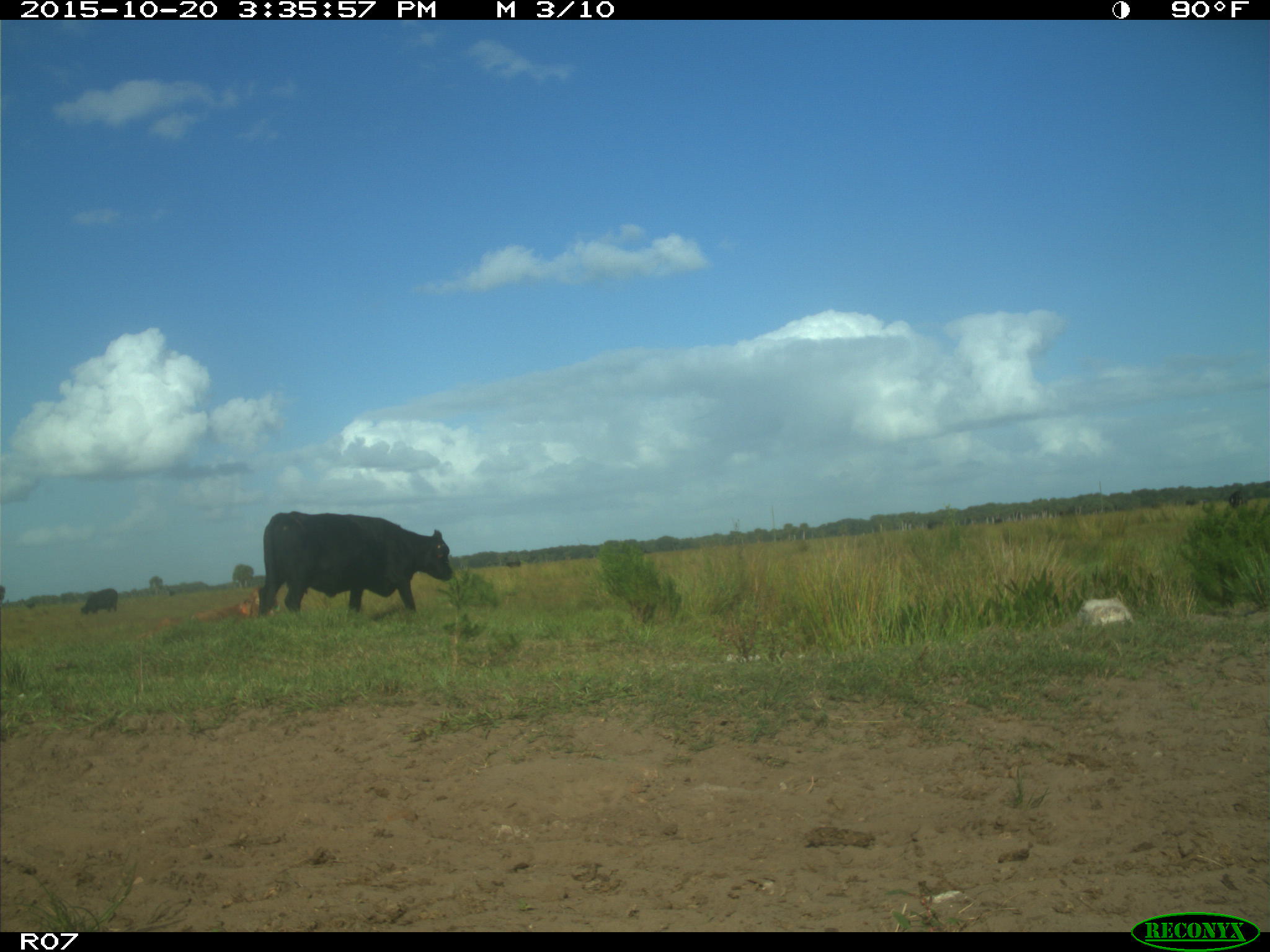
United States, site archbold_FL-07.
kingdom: Animalia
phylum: Chordata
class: Mammalia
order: Artiodactyla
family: Bovidae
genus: Bos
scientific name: Bos taurus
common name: domestic cow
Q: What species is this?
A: Bos taurus (domestic cow).